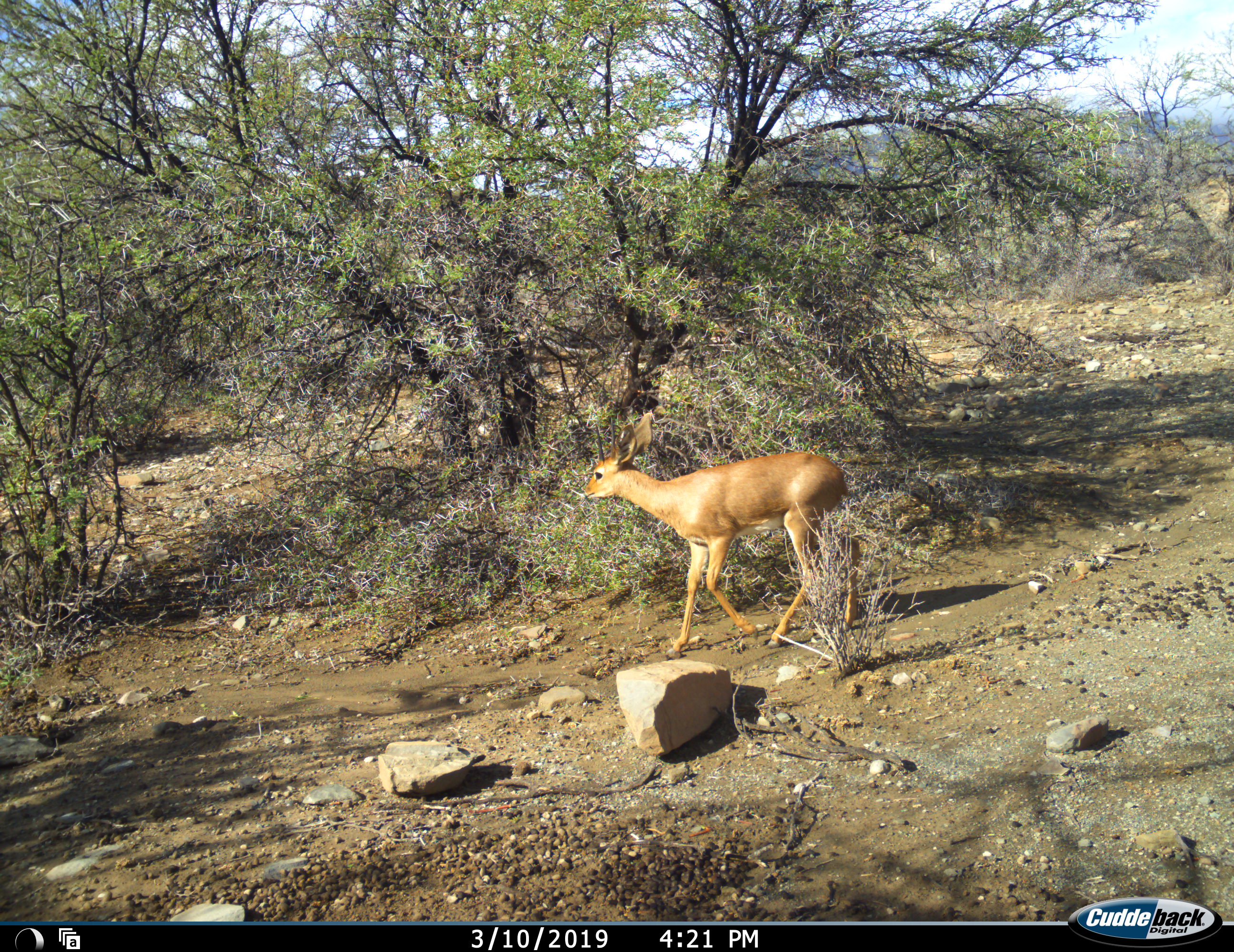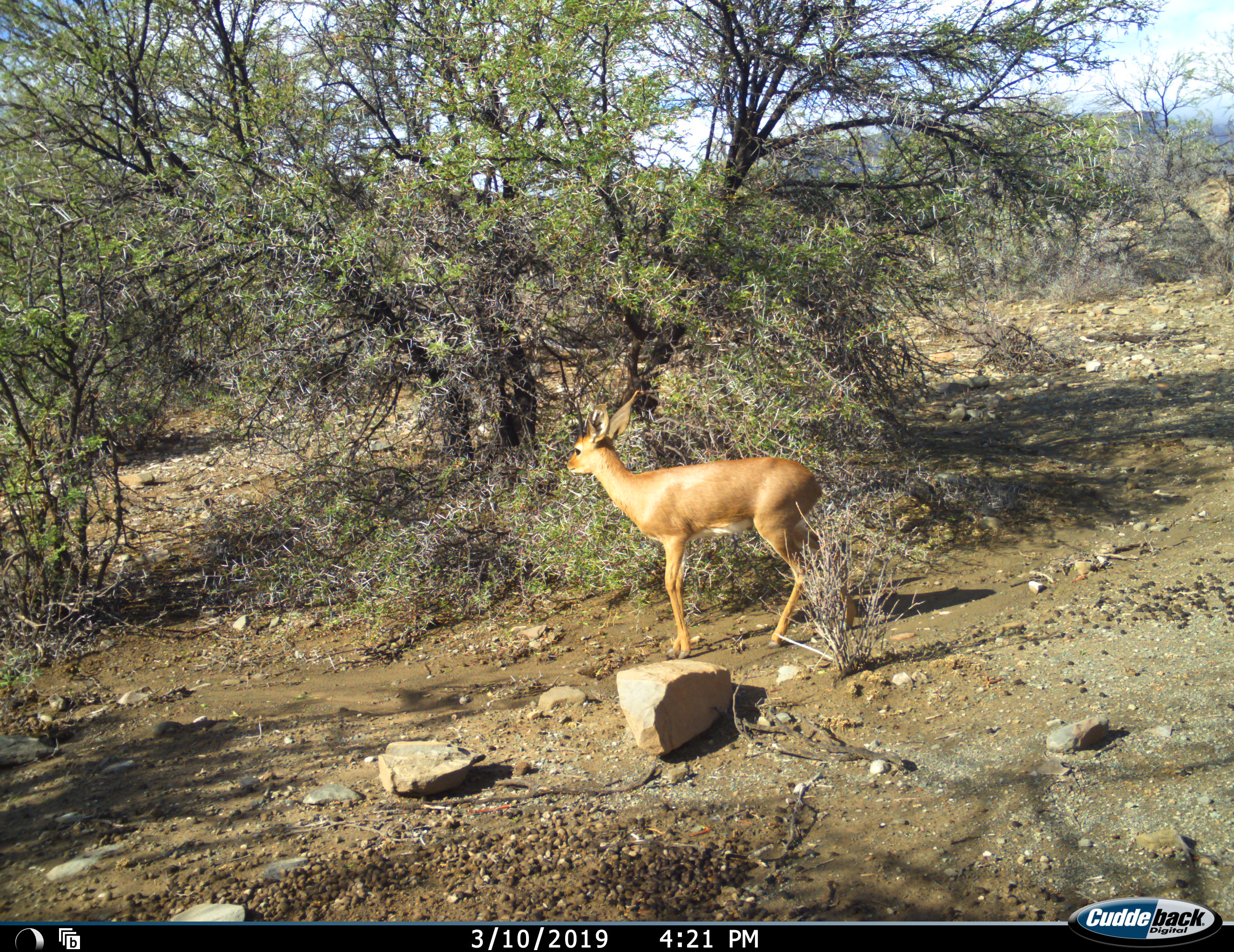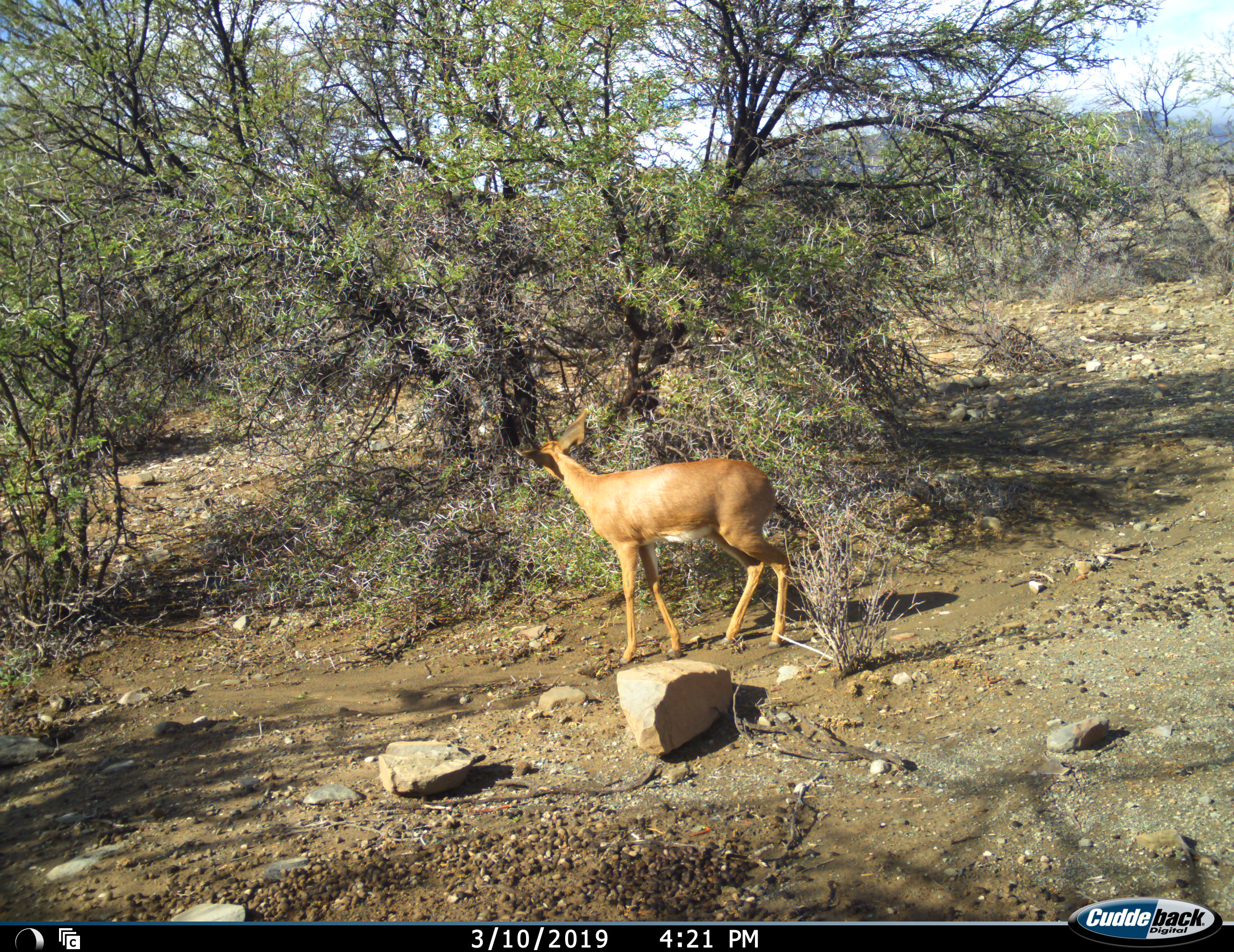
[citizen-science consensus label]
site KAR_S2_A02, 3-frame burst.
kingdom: Animalia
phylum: Chordata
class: Mammalia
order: Artiodactyla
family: Bovidae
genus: Raphicerus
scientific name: Raphicerus campestris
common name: steenbok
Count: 1.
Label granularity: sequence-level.